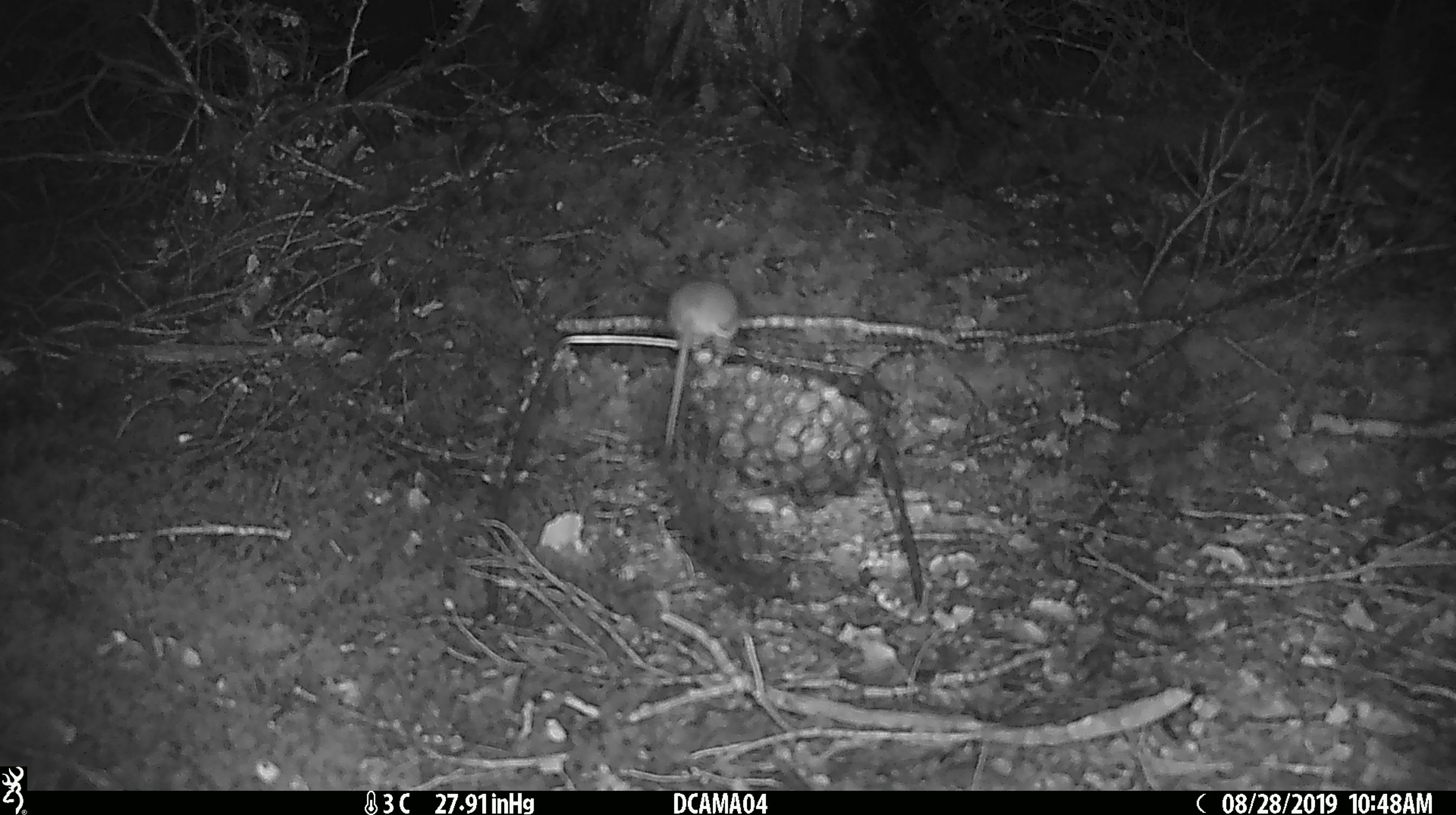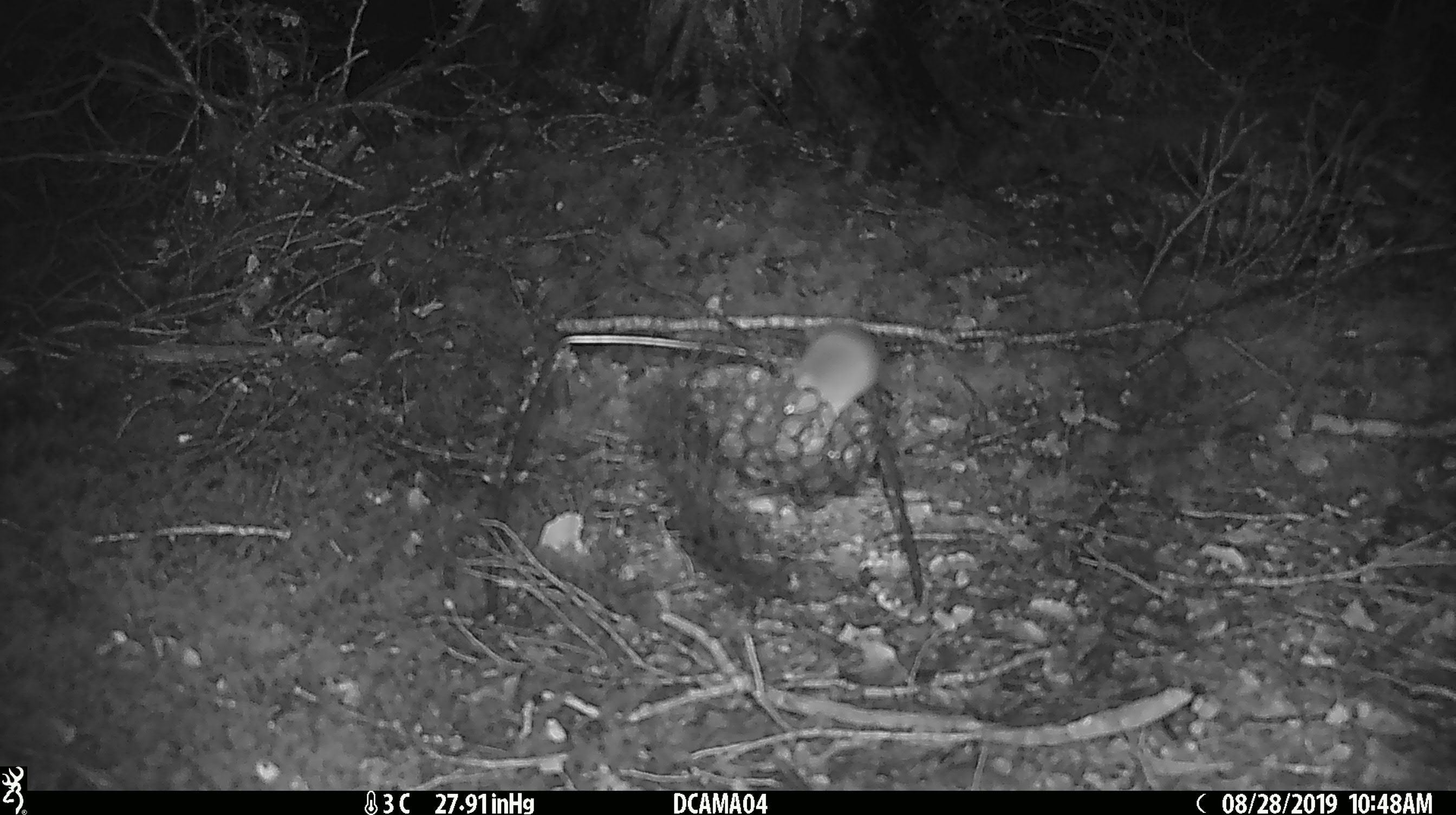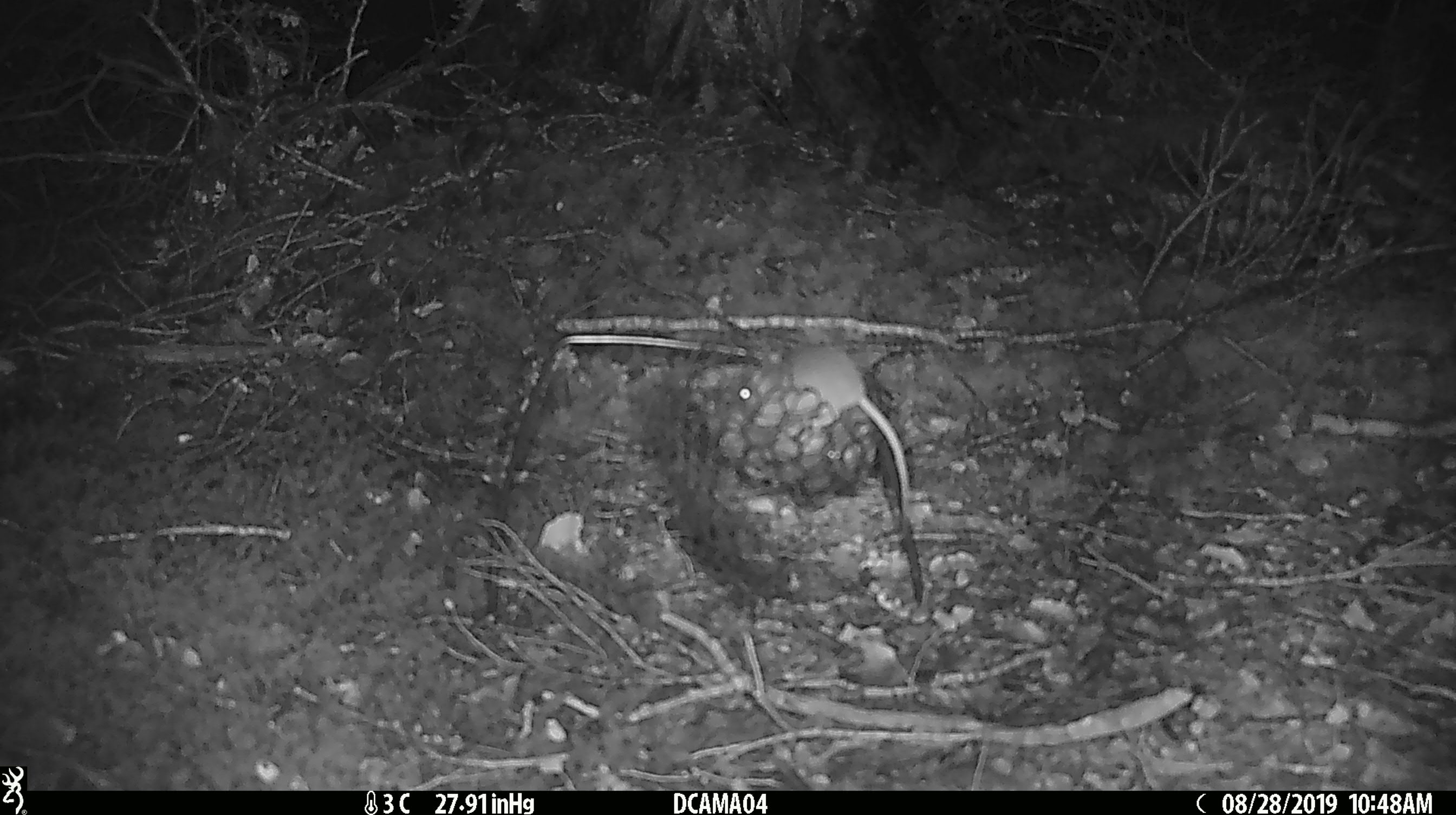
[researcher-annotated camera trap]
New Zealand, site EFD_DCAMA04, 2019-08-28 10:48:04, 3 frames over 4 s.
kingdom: Animalia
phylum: Chordata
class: Mammalia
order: Rodentia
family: Muridae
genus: Mus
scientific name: Mus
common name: mouse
Mouse (Mus).